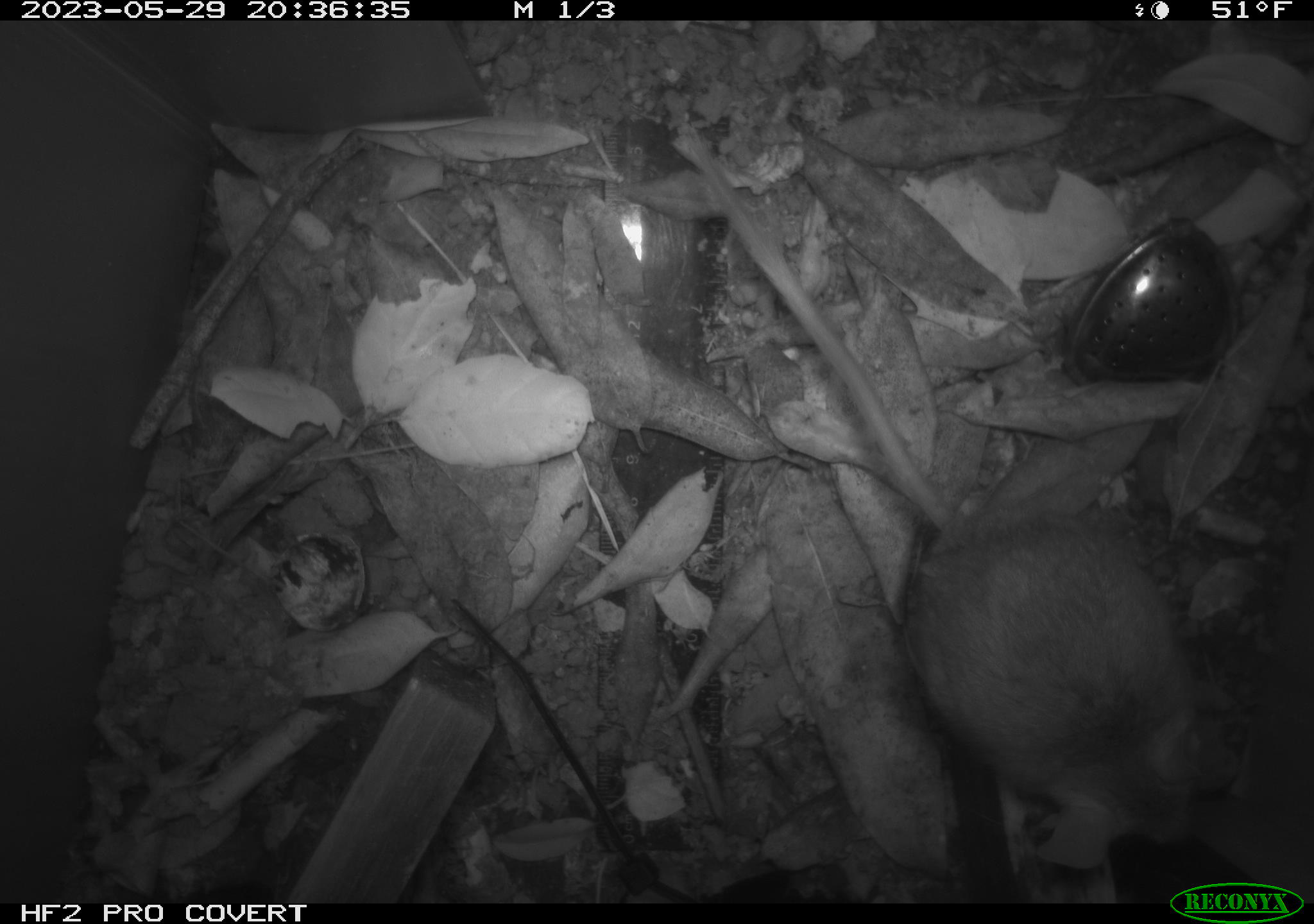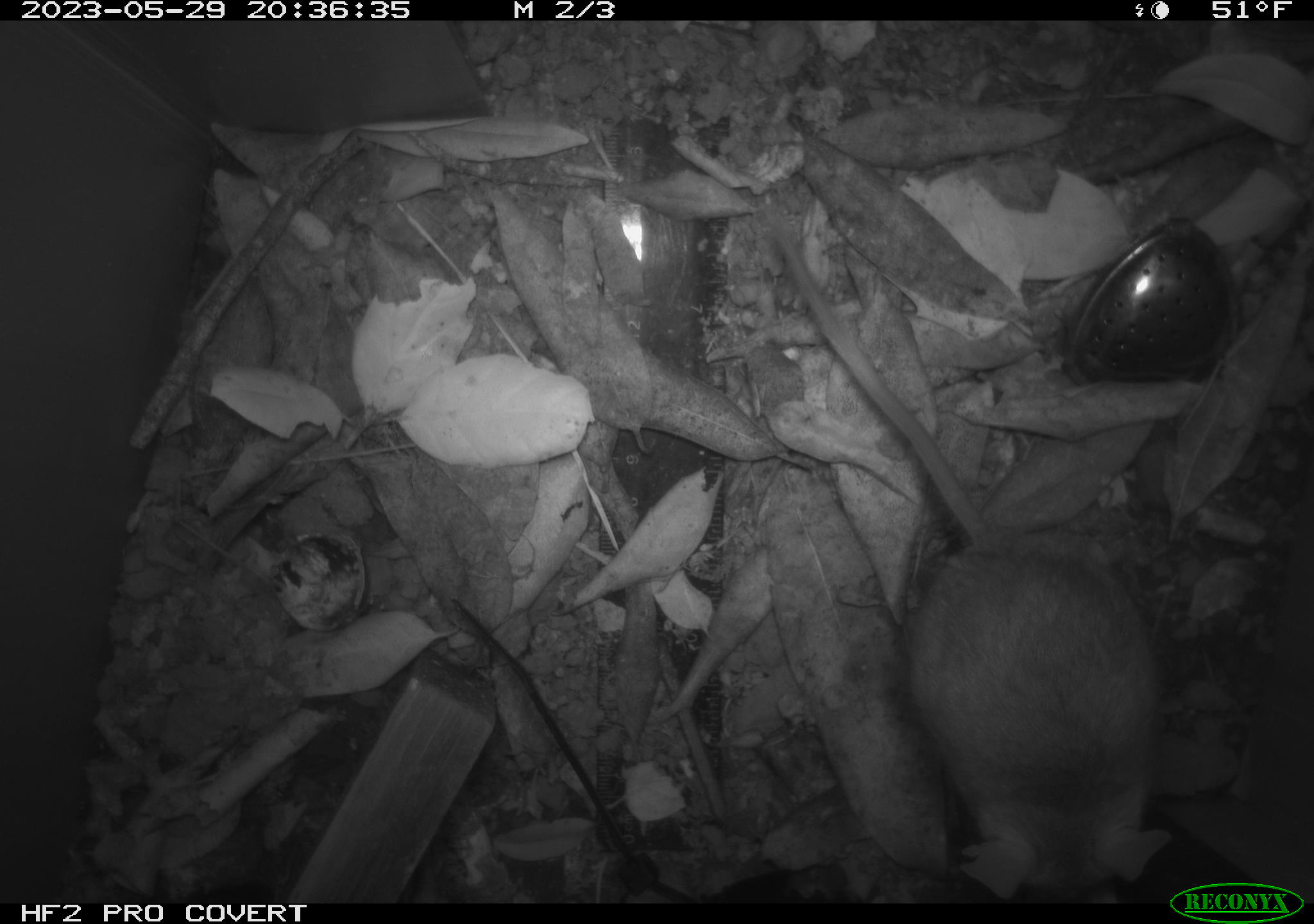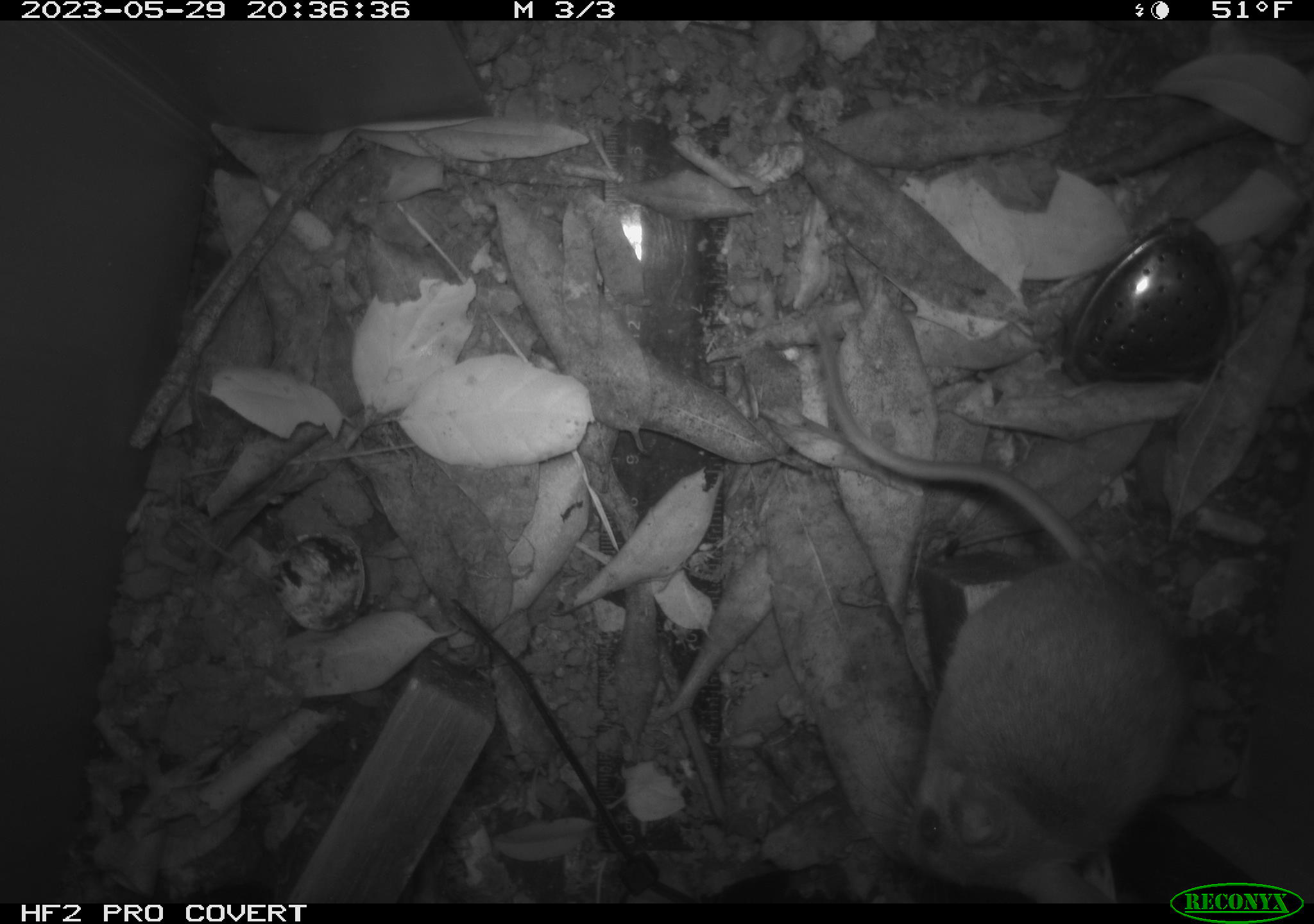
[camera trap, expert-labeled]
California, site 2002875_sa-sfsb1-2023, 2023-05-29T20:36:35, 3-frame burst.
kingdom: Animalia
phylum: Chordata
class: Mammalia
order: Rodentia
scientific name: Rodentia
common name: mouse species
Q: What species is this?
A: Mouse species (Rodentia).